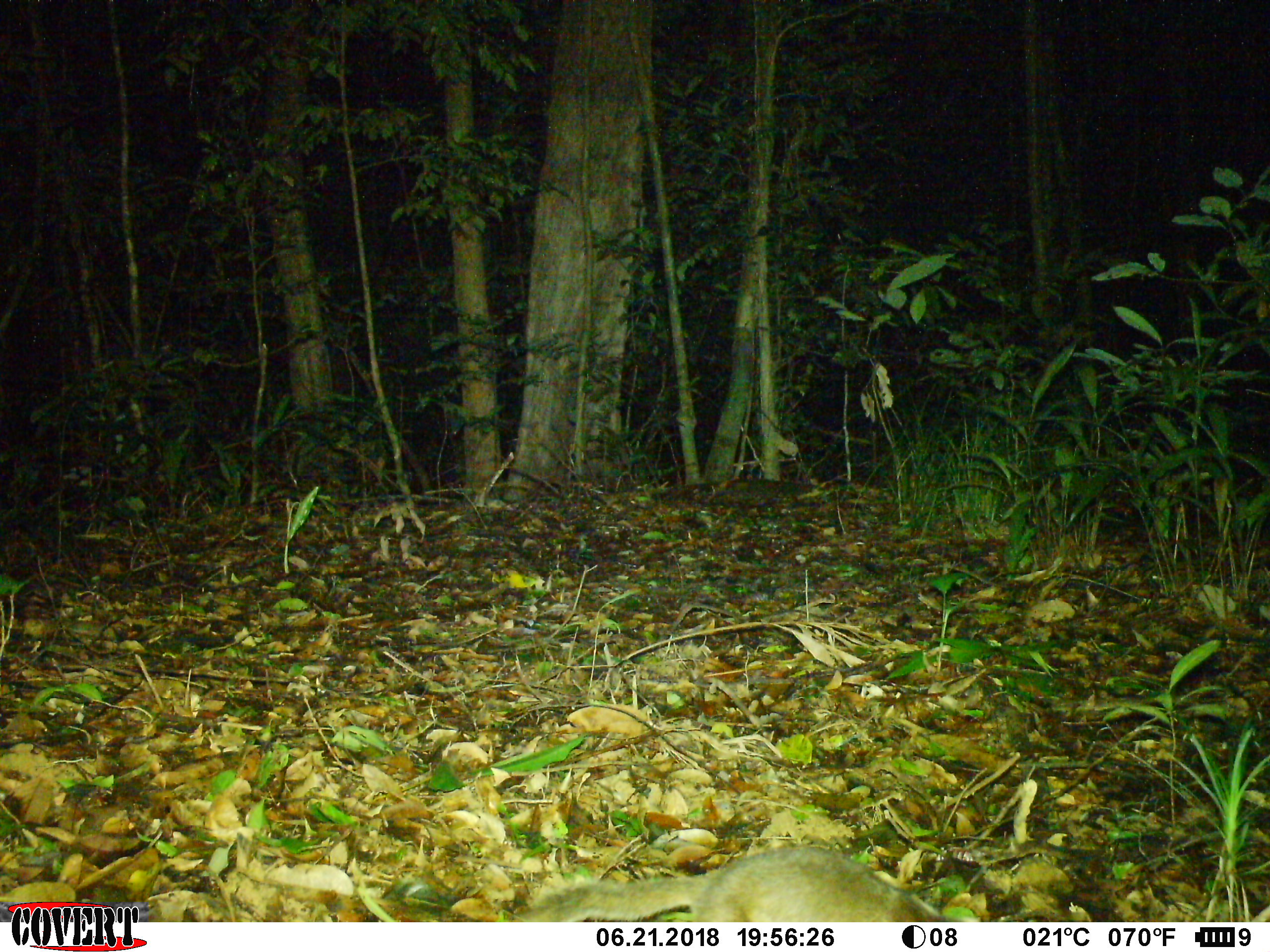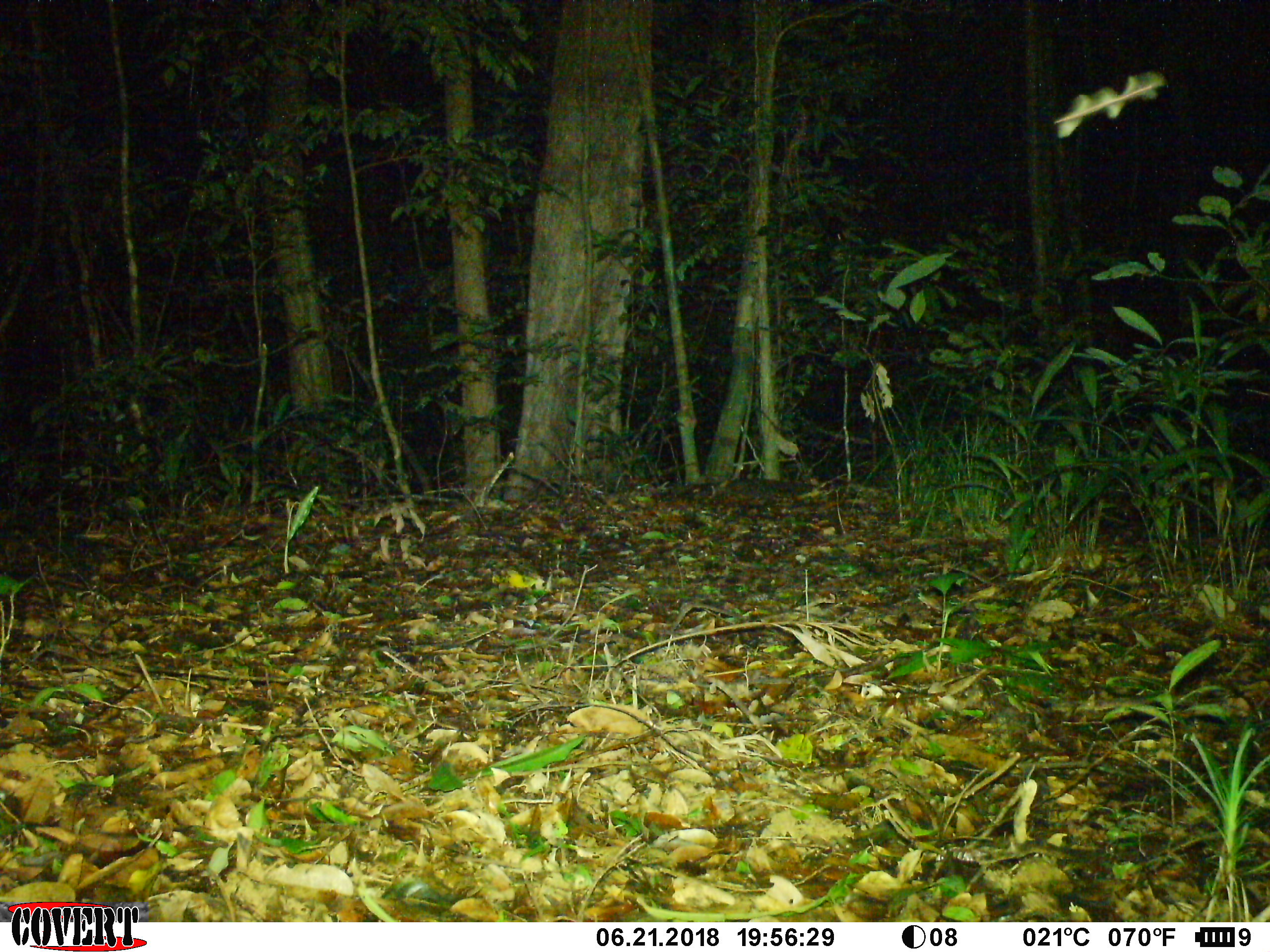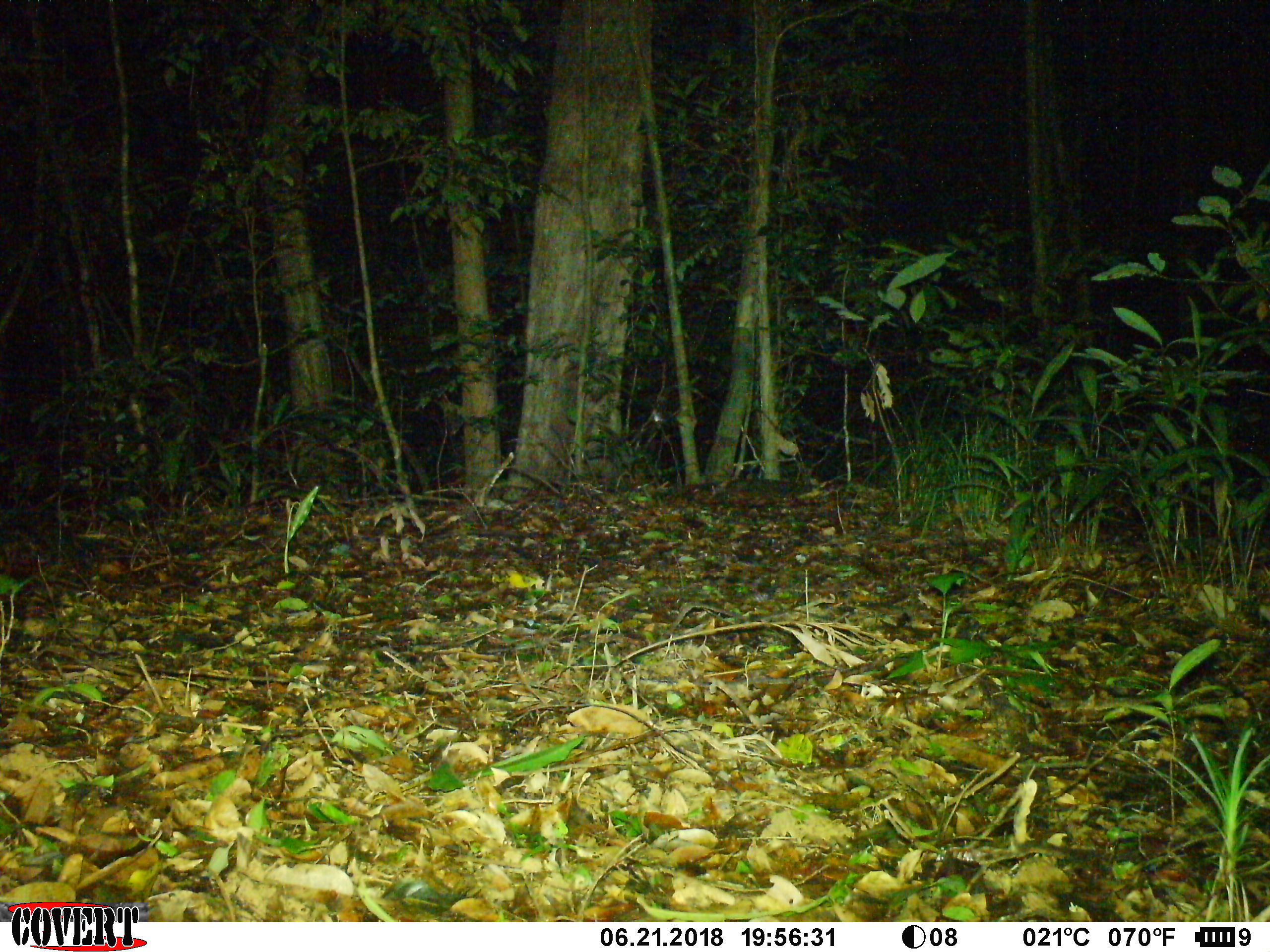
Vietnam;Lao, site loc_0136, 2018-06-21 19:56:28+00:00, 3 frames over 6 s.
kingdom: Animalia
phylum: Chordata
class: Mammalia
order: Carnivora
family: Mustelidae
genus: Melogale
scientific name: Melogale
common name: ferret badger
Ferret badger (Melogale). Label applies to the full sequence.